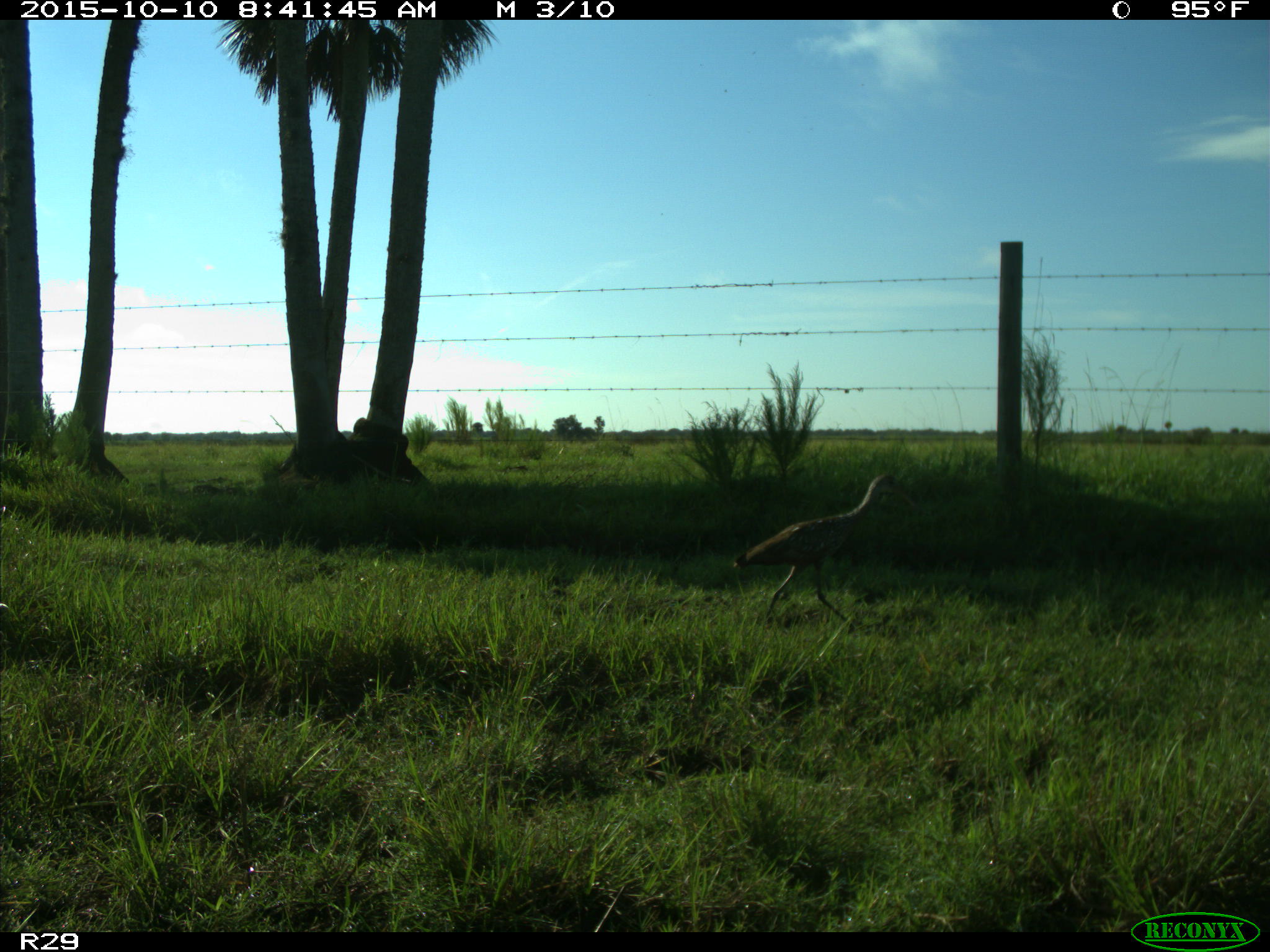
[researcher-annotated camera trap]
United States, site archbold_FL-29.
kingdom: Animalia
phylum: Chordata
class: Aves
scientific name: Aves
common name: birds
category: unidentified bird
Unidentified bird (birds) (Aves).